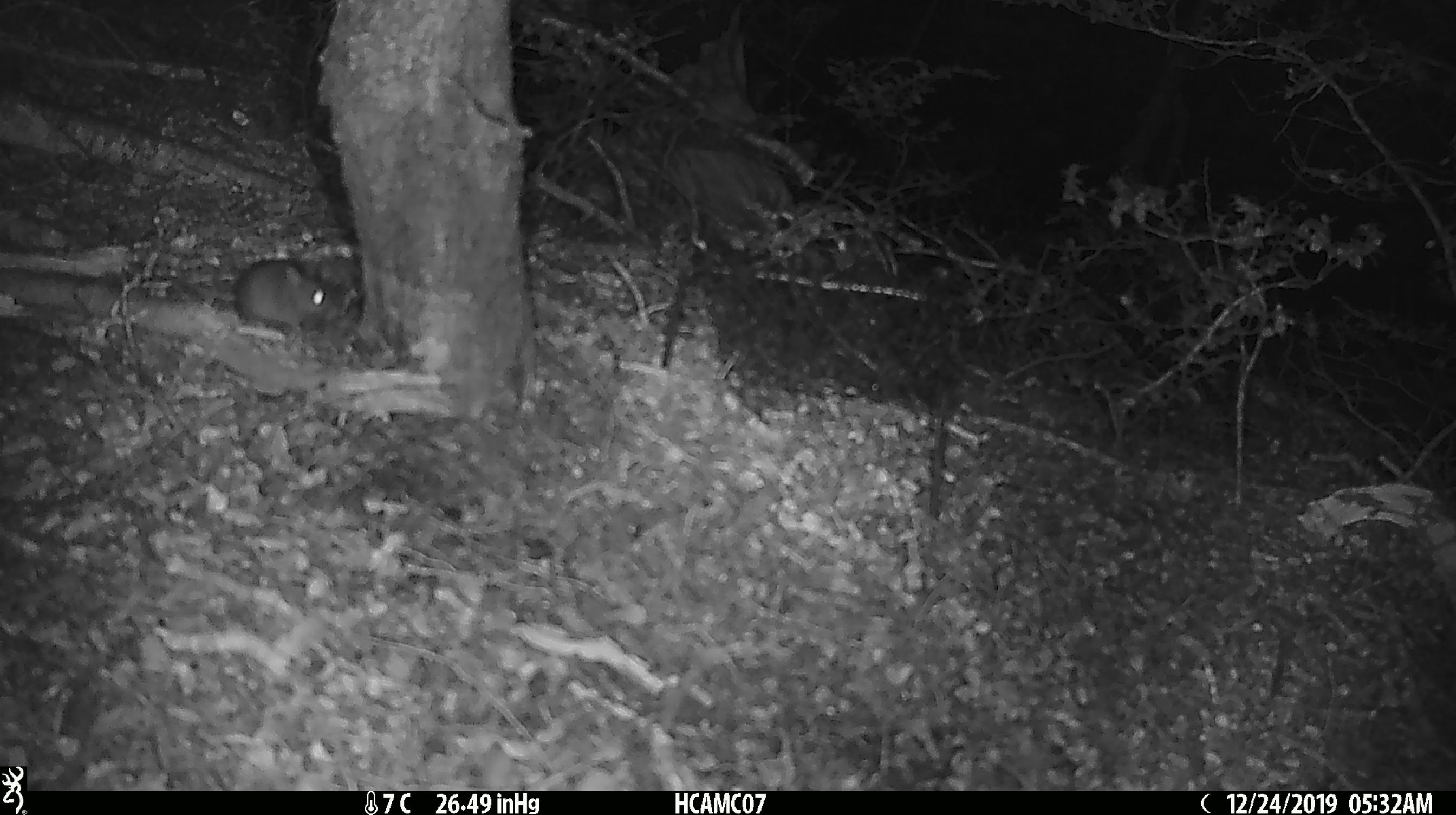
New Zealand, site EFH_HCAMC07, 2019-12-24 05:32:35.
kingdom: Animalia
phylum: Chordata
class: Mammalia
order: Rodentia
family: Muridae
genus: Mus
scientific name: Mus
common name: mouse